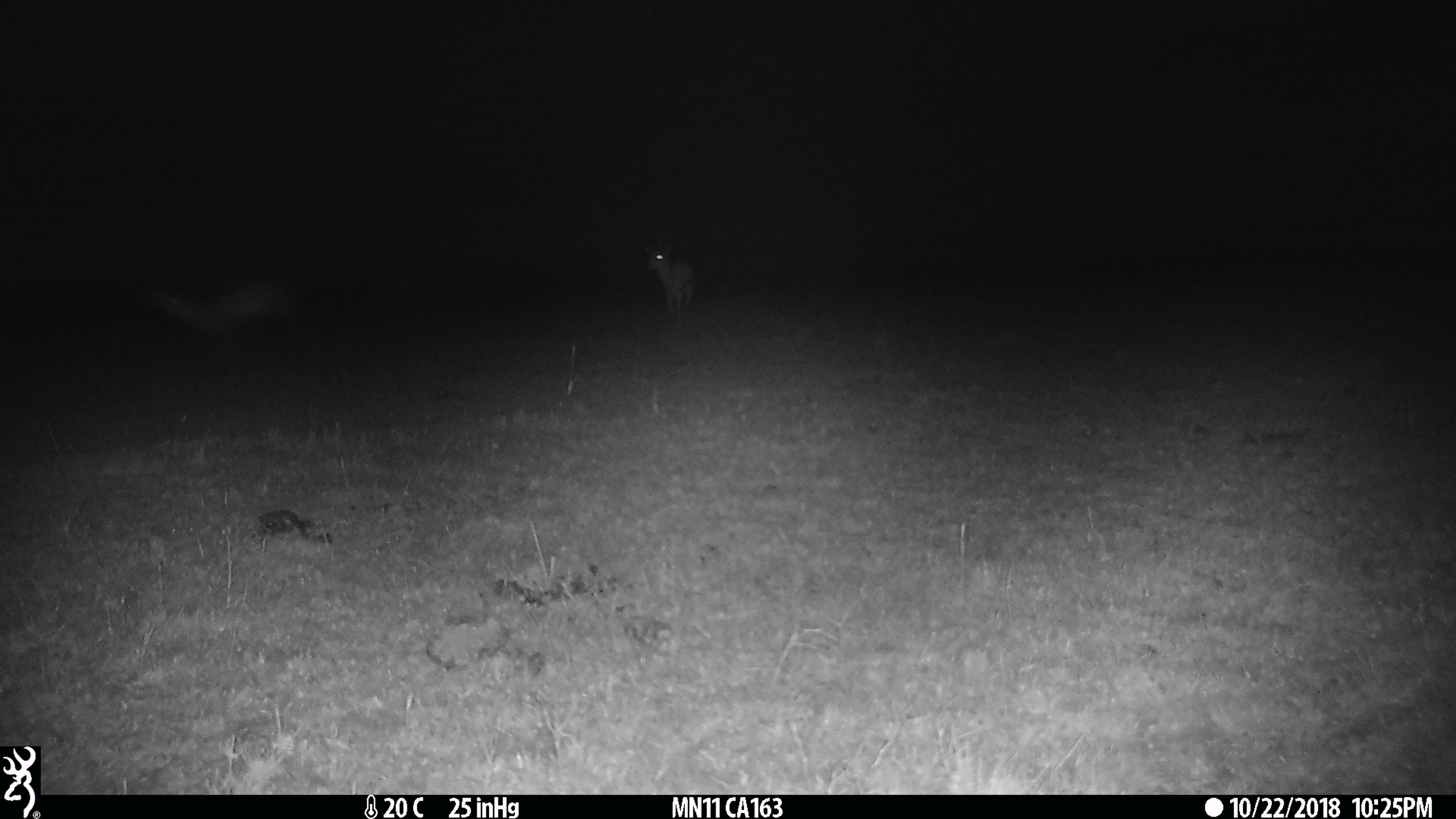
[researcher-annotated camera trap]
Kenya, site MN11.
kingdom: Animalia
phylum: Chordata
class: Mammalia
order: Artiodactyla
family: Bovidae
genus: Eudorcas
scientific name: Eudorcas thomsonii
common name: thomon's gazelle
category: gazelle thomsons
Gazelle thomsons (thomon's gazelle) (Eudorcas thomsonii).